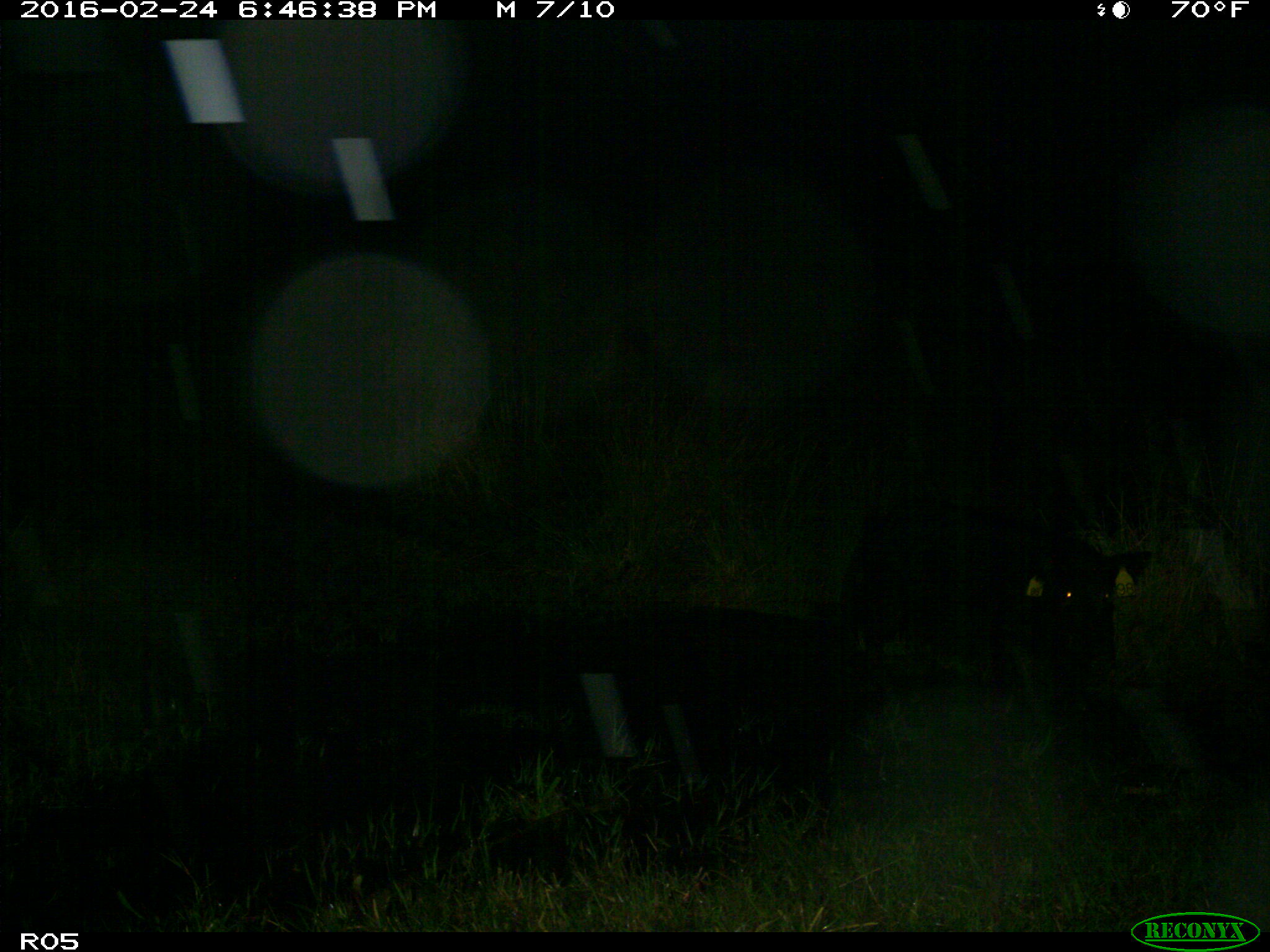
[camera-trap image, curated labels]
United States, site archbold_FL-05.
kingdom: Animalia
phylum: Chordata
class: Mammalia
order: Artiodactyla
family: Suidae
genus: Sus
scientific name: Sus scrofa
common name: wild boar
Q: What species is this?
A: Sus scrofa (wild boar).